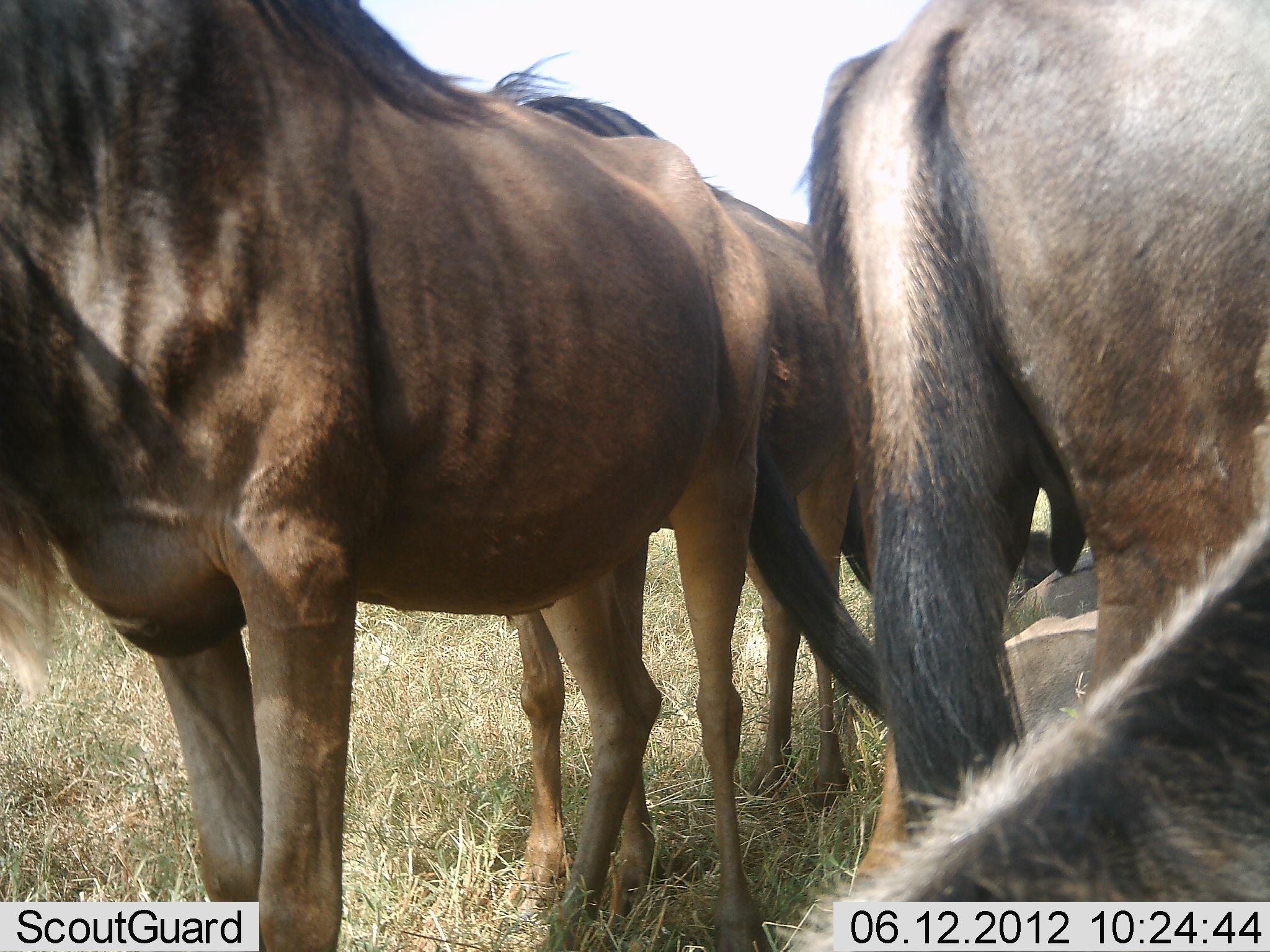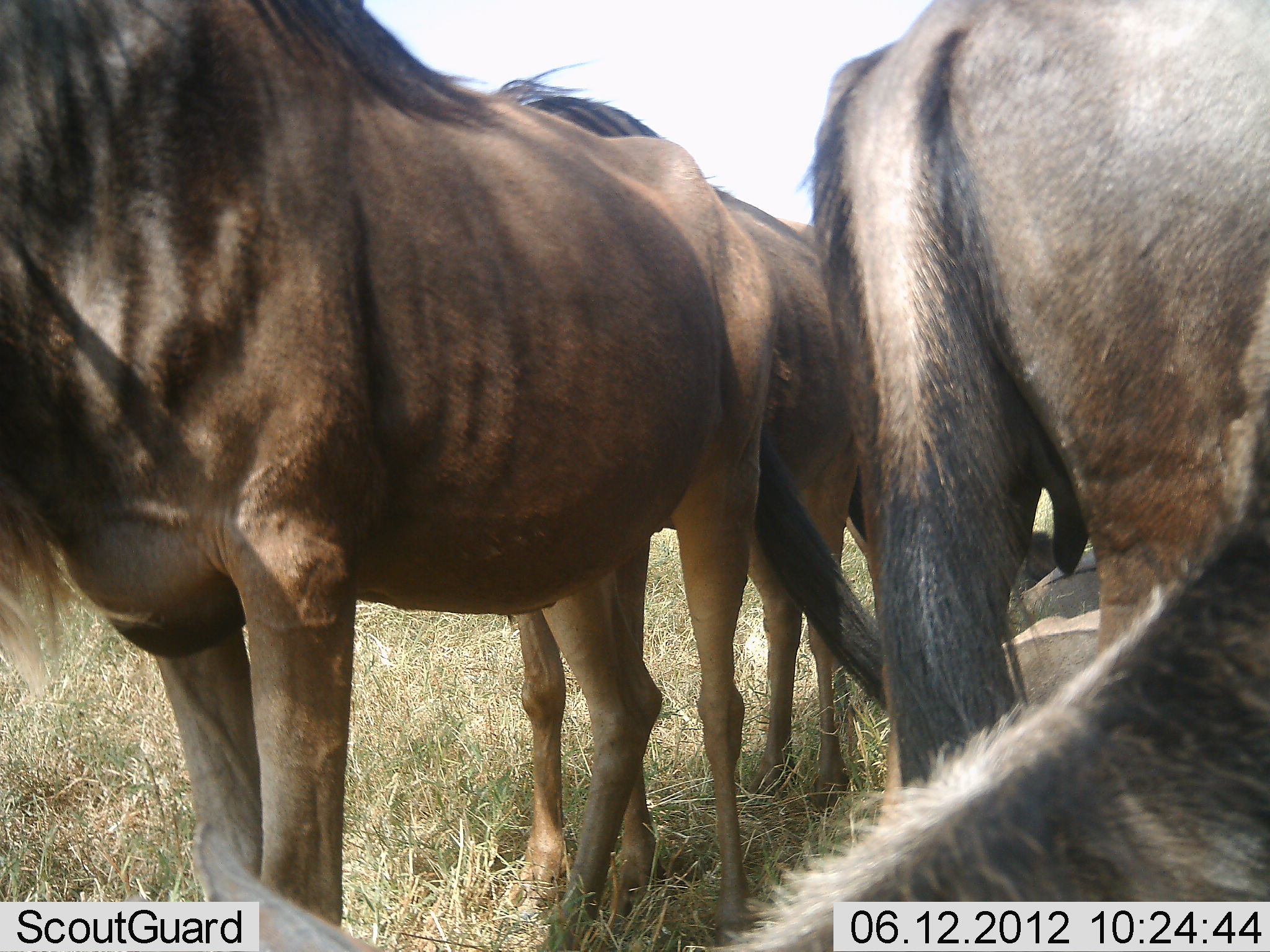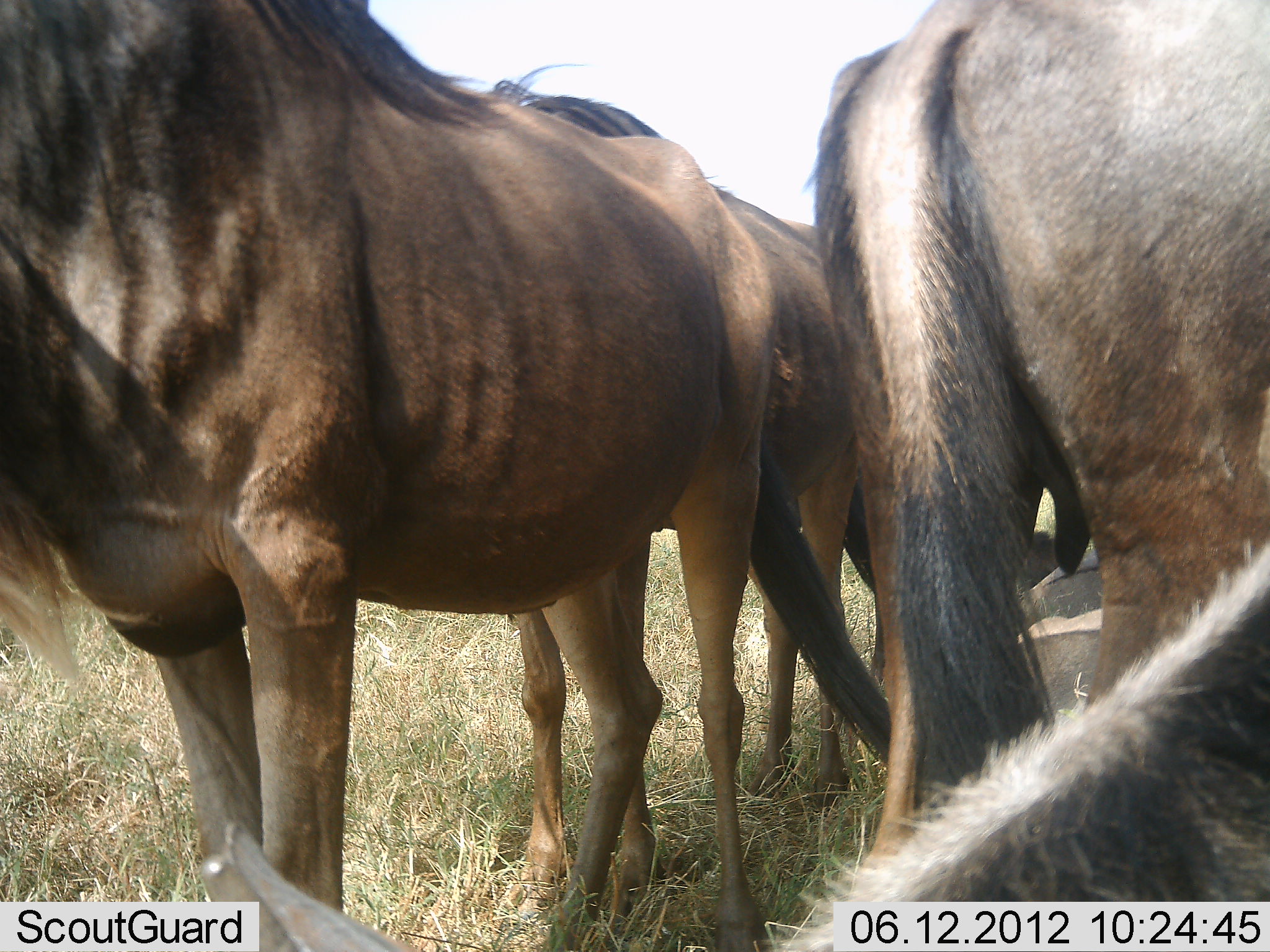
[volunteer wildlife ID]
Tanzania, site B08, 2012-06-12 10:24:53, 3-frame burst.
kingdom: Animalia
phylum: Chordata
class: Mammalia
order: Artiodactyla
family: Bovidae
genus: Connochaetes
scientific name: Connochaetes taurinus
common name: blue wildebeest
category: wildebeest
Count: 6.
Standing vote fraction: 90%.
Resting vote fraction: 80%.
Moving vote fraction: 10%.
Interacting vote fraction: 20%.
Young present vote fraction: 0%.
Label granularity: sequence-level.